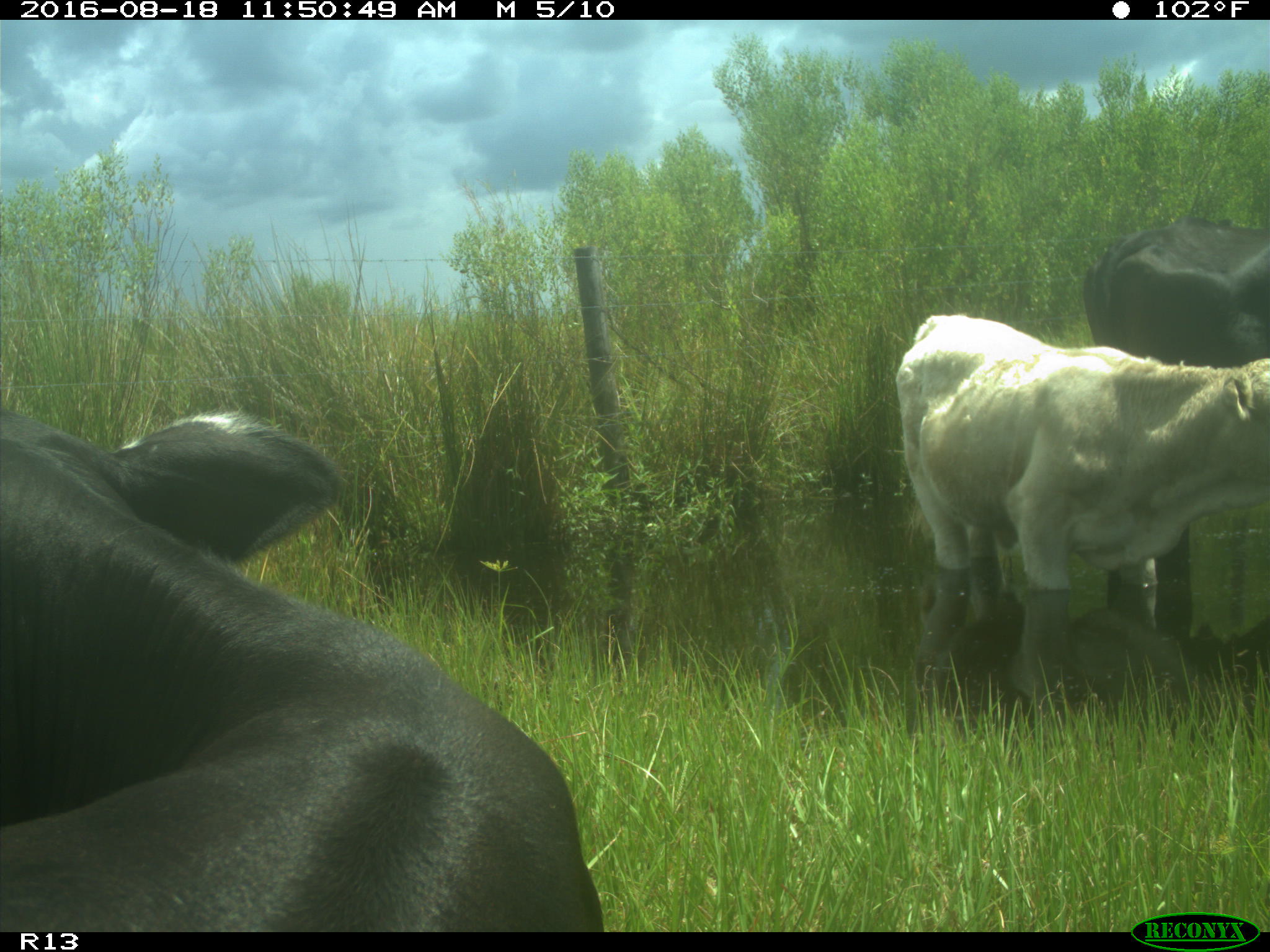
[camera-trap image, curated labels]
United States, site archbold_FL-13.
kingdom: Animalia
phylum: Chordata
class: Mammalia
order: Artiodactyla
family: Bovidae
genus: Bos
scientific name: Bos taurus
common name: domestic cow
Bos taurus (domestic cow).